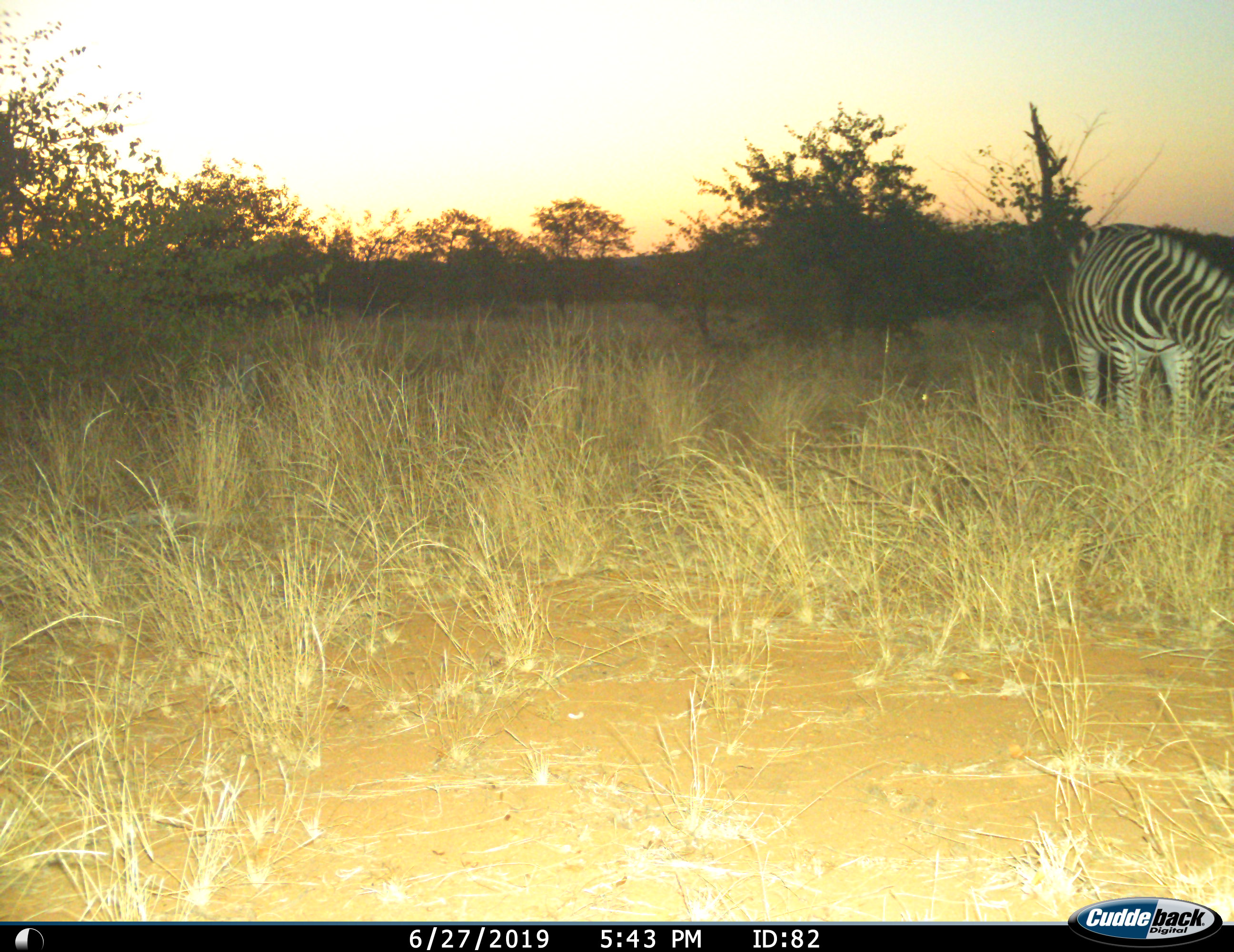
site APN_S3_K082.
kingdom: Animalia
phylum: Chordata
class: Mammalia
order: Perissodactyla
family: Equidae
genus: Equus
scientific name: Equus quagga burchellii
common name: burchell's zebra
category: zebraburchells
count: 1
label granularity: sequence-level